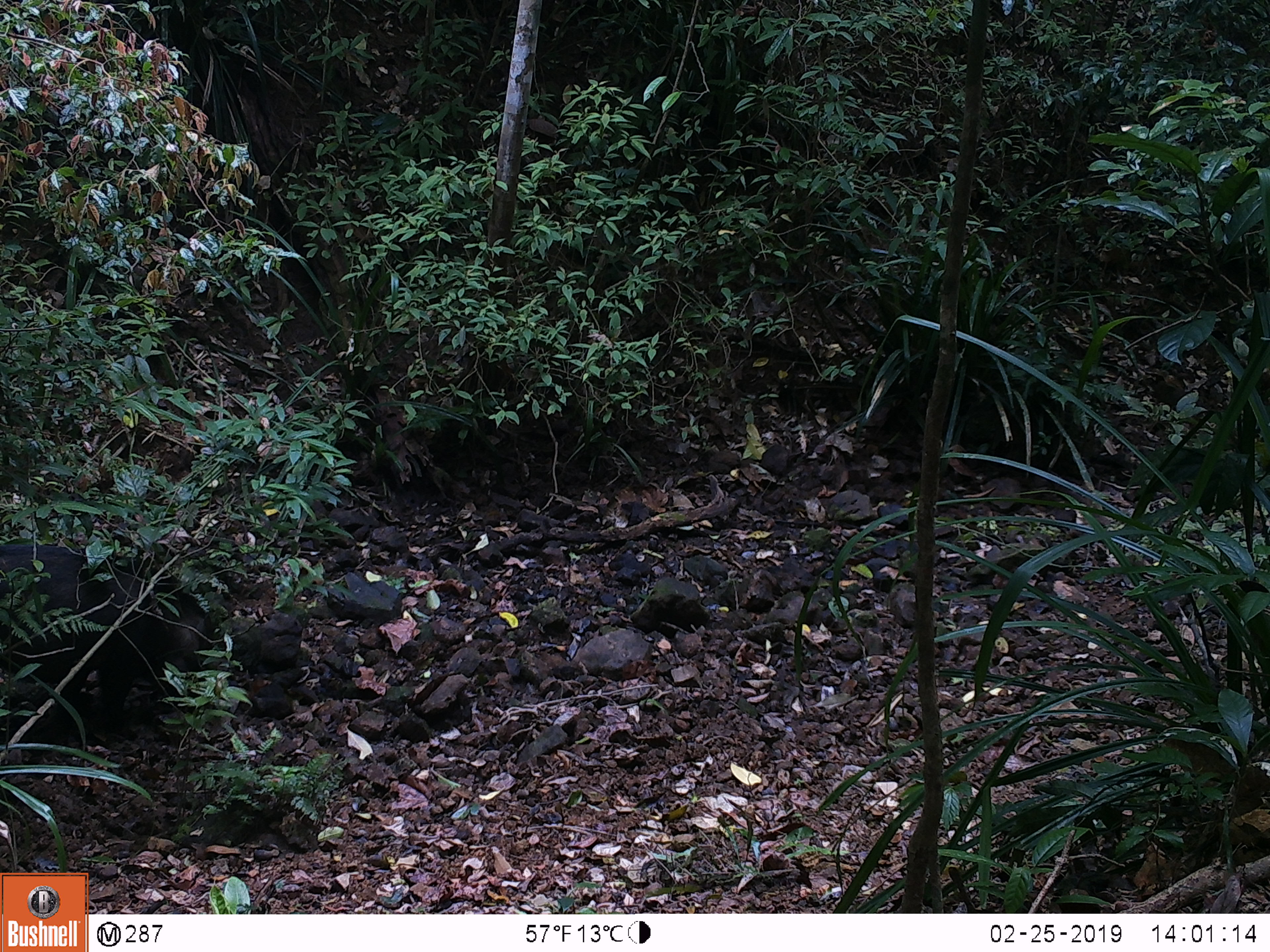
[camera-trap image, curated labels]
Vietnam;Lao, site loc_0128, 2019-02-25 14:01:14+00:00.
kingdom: Animalia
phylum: Chordata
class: Mammalia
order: Artiodactyla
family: Suidae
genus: Sus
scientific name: Sus scrofa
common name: eurasian wild pig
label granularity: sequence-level